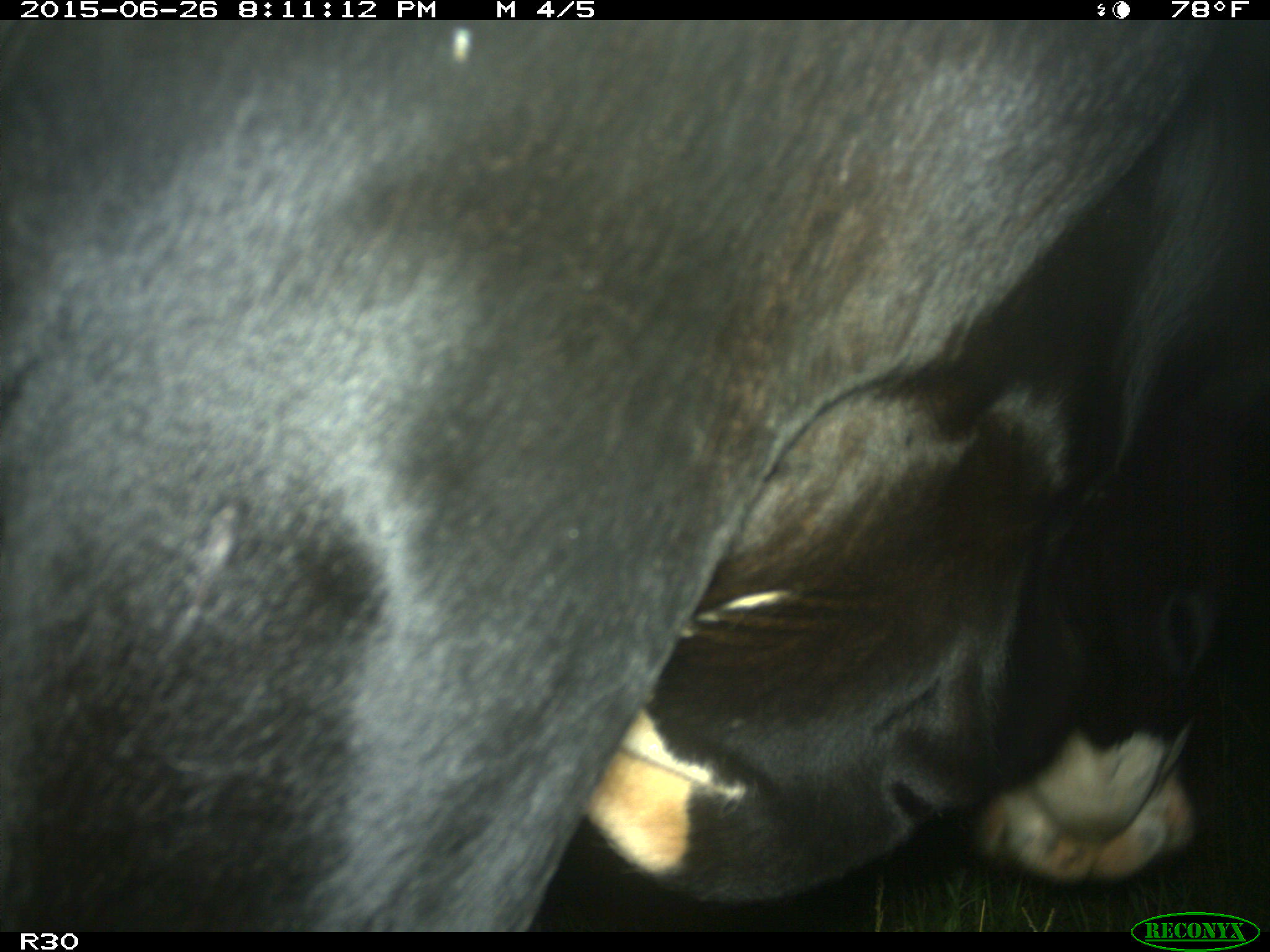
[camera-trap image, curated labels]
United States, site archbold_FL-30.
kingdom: Animalia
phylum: Chordata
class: Mammalia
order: Artiodactyla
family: Bovidae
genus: Bos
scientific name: Bos taurus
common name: domestic cow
Bos taurus (domestic cow).